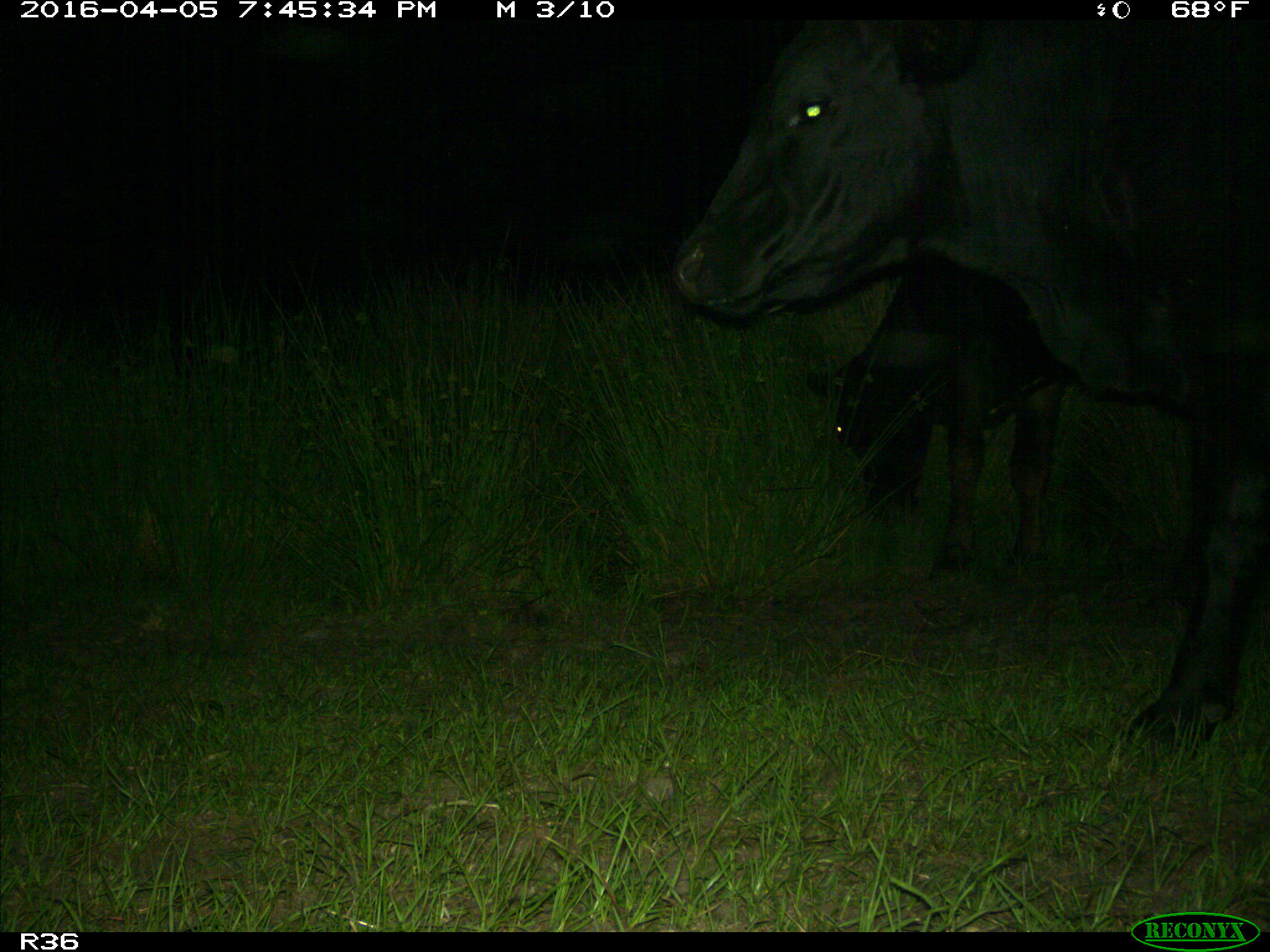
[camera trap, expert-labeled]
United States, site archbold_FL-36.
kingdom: Animalia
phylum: Chordata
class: Mammalia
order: Artiodactyla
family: Bovidae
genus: Bos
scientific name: Bos taurus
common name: domestic cow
Bos taurus (domestic cow).